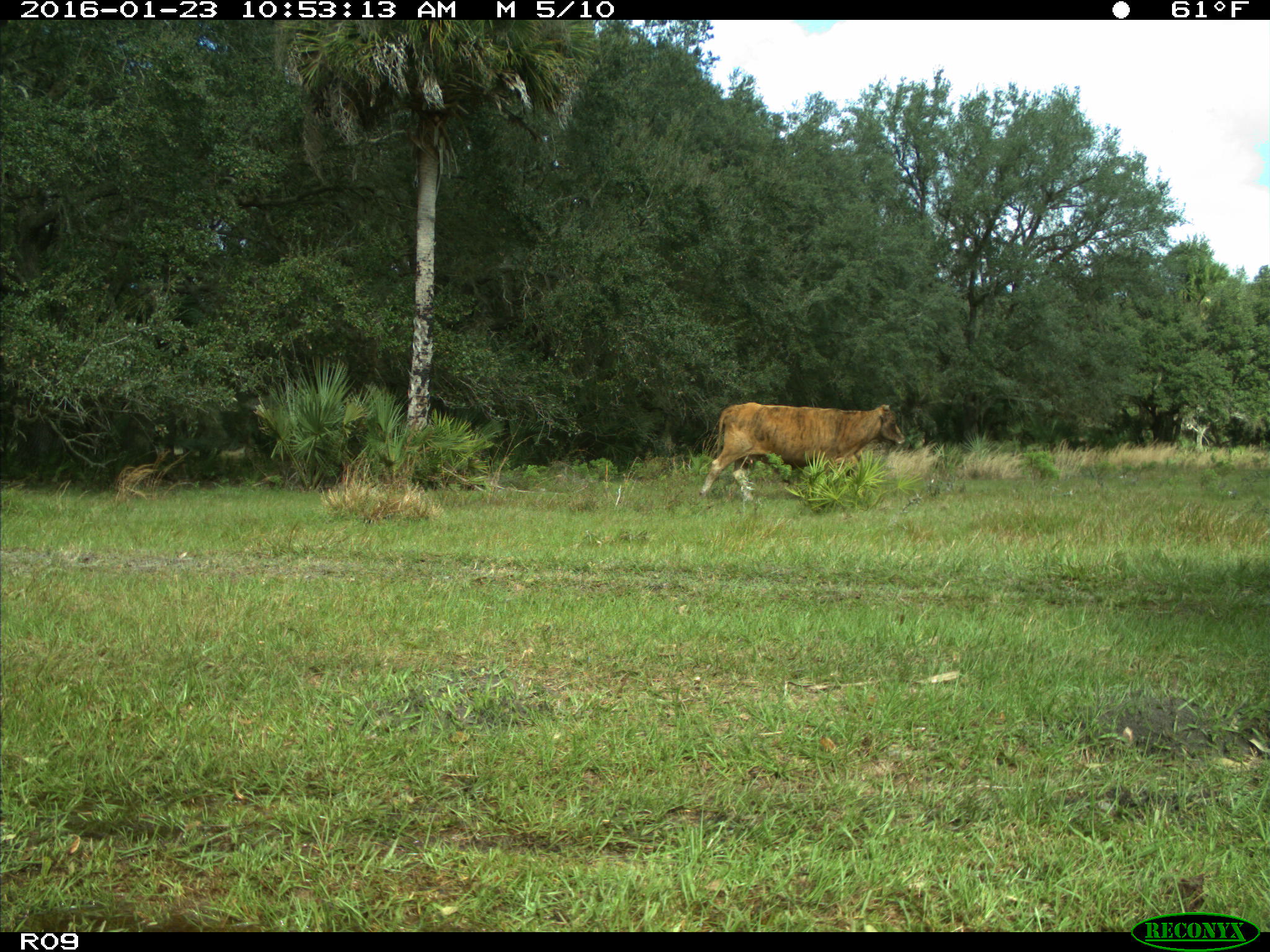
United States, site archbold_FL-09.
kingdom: Animalia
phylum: Chordata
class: Mammalia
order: Artiodactyla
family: Bovidae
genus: Bos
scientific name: Bos taurus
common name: domestic cow